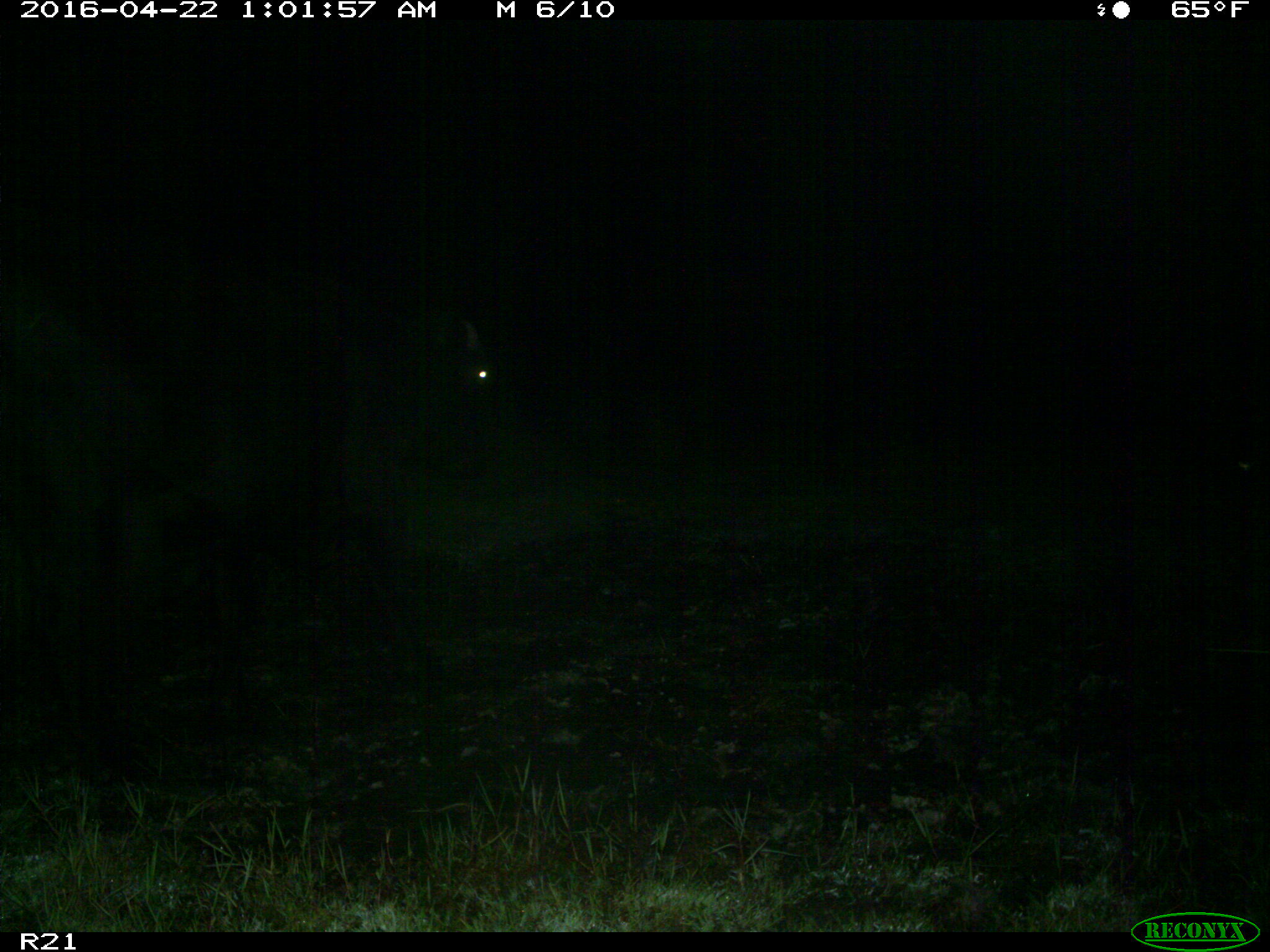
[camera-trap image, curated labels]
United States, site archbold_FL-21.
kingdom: Animalia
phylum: Chordata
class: Mammalia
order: Artiodactyla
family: Bovidae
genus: Bos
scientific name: Bos taurus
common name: domestic cow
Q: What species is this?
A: Bos taurus (domestic cow).